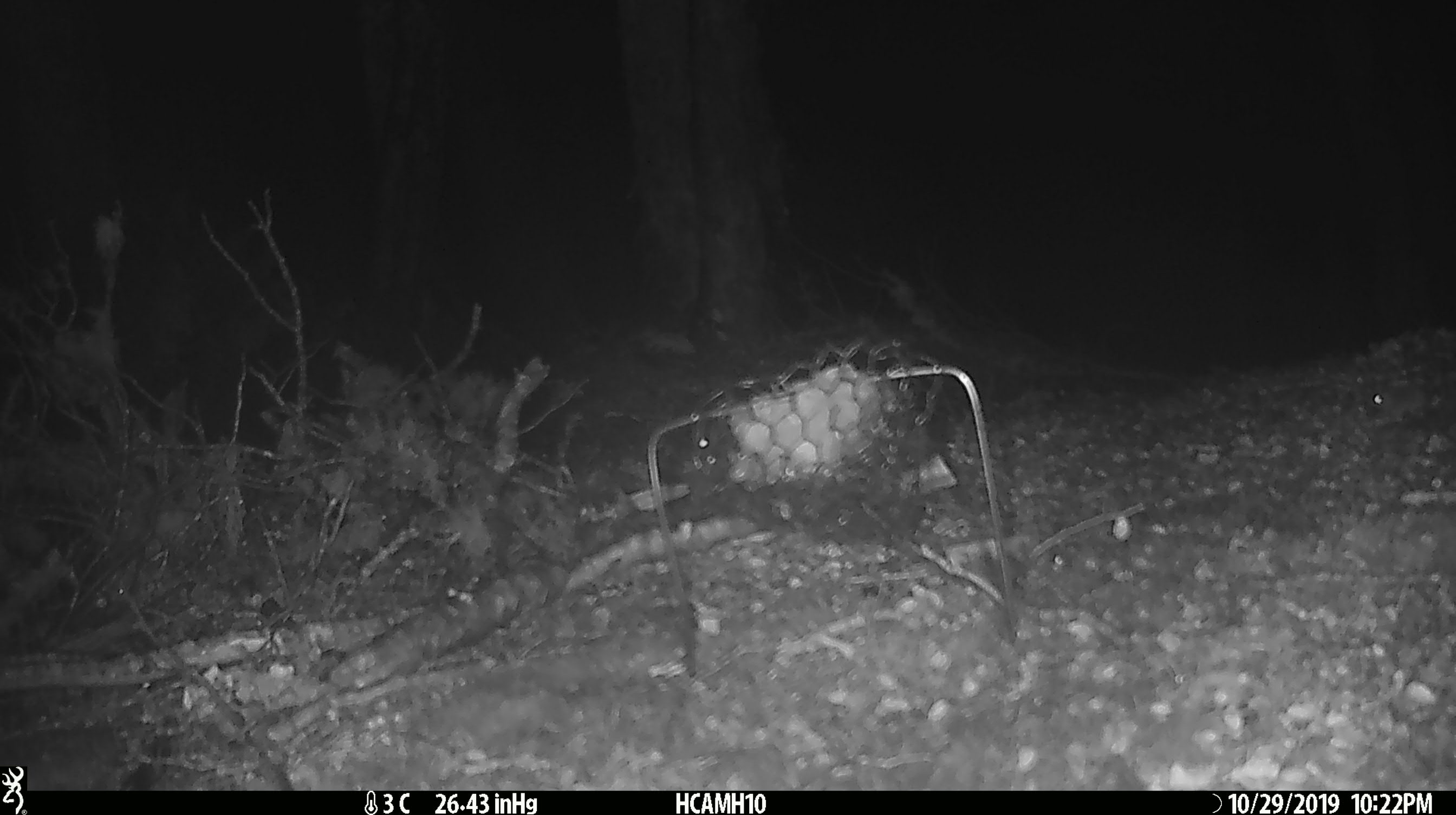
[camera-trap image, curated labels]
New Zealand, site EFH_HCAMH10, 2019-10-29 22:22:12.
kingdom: Animalia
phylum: Chordata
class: Mammalia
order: Rodentia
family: Muridae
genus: Mus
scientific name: Mus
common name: mouse